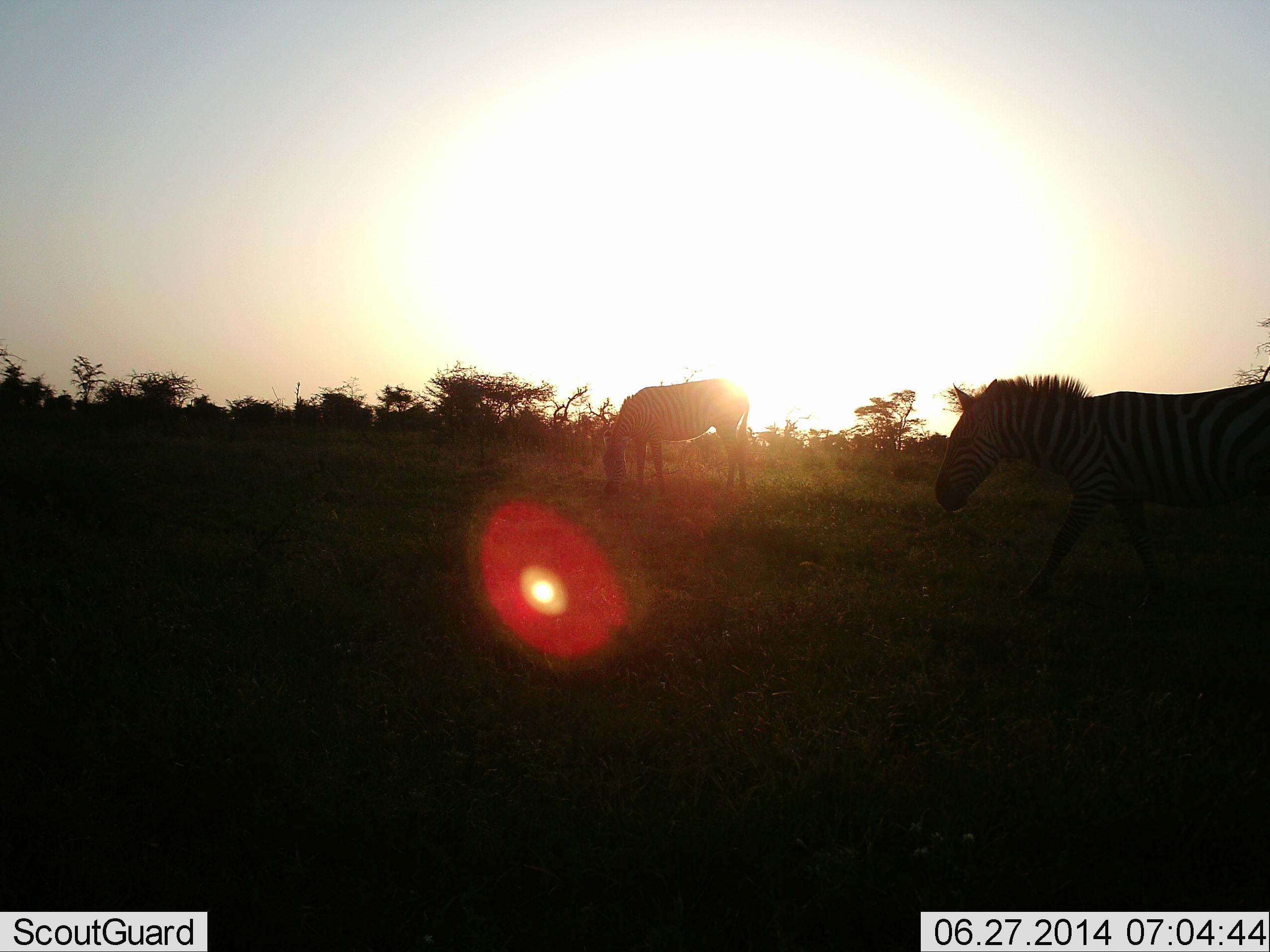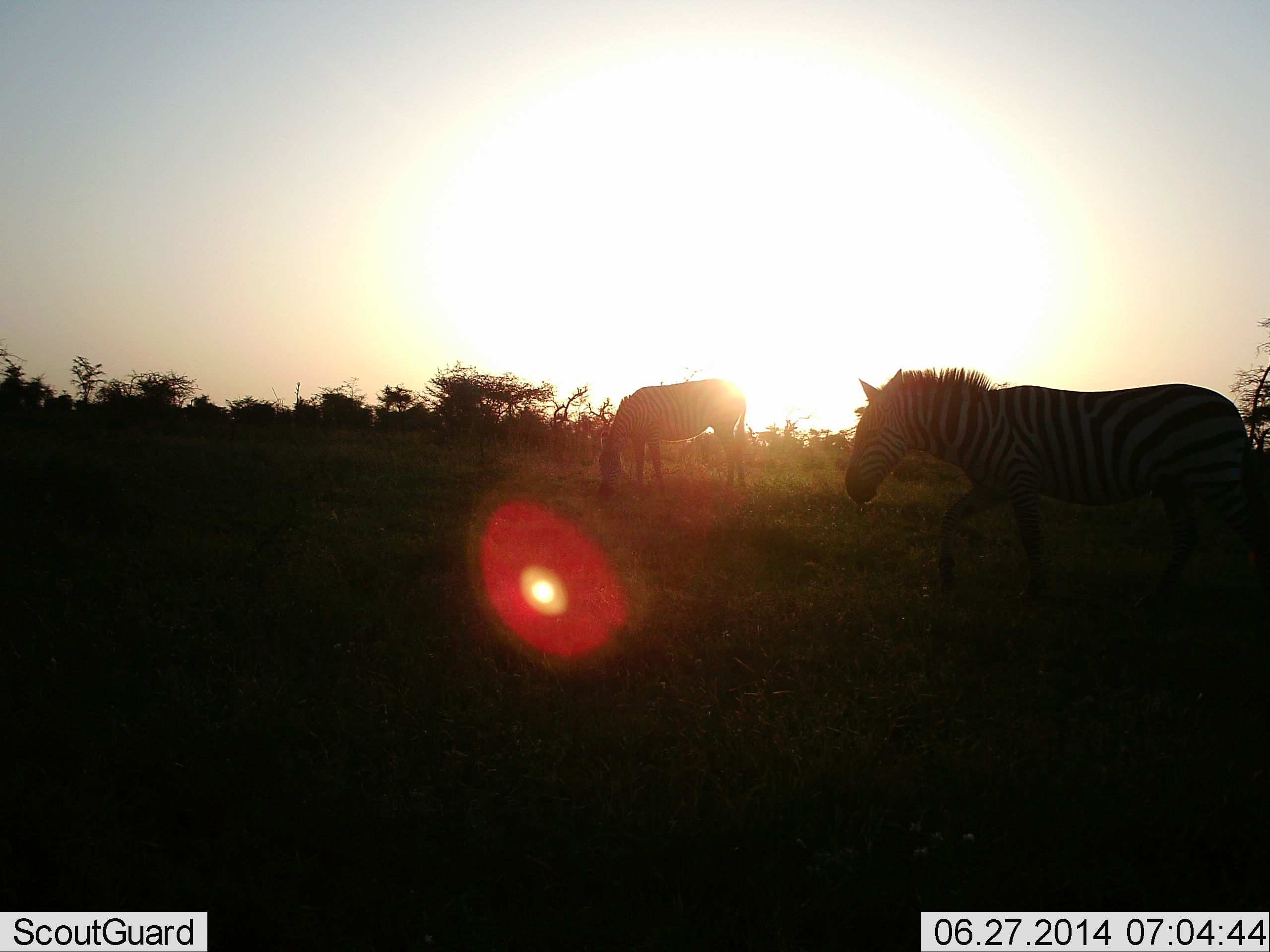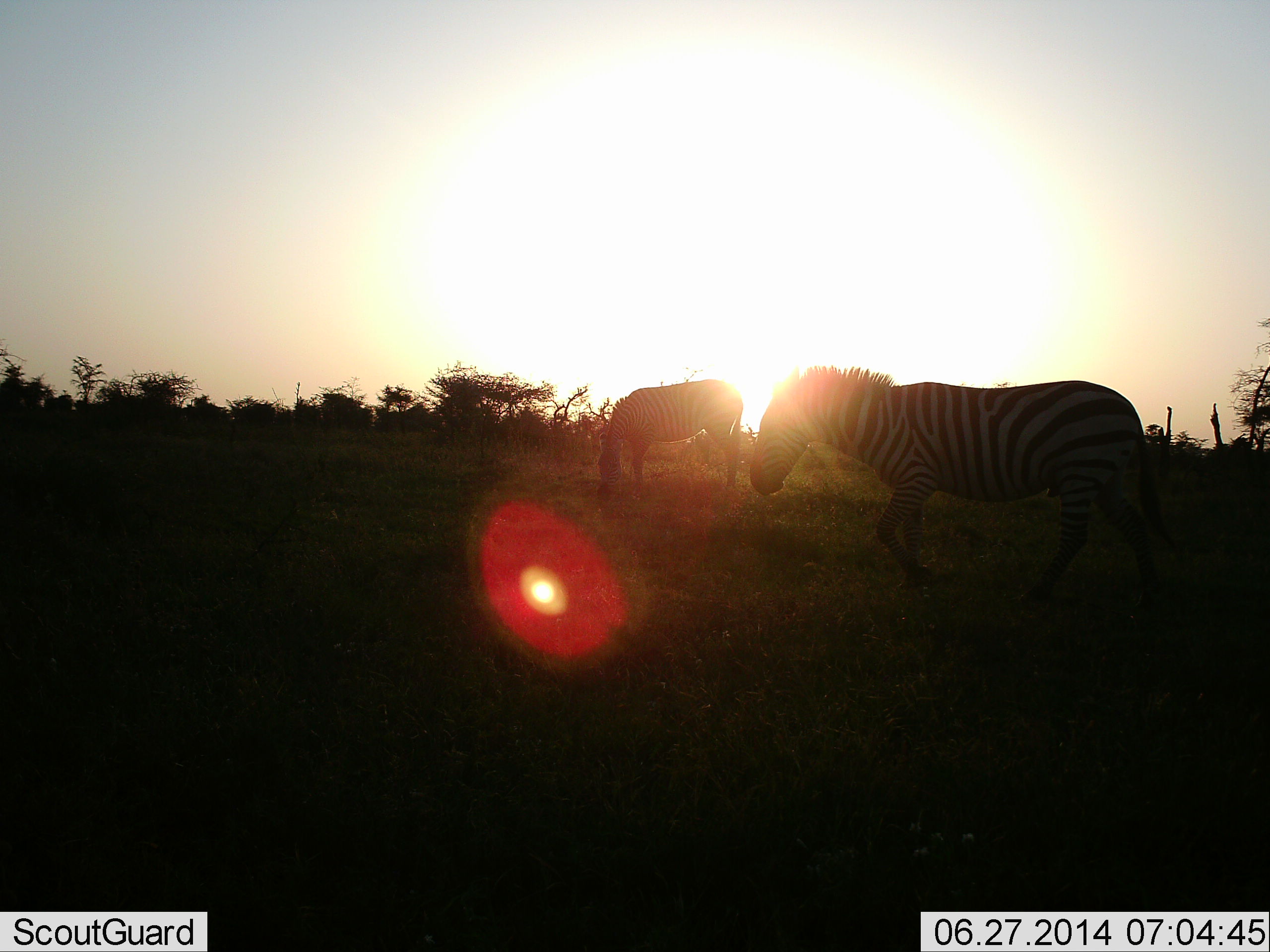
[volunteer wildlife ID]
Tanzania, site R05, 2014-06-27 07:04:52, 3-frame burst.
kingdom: Animalia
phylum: Chordata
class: Mammalia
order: Perissodactyla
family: Equidae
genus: Equus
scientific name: Equus quagga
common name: plains zebra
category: zebra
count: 2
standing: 20%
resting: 0%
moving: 90%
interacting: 0%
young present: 0%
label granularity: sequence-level